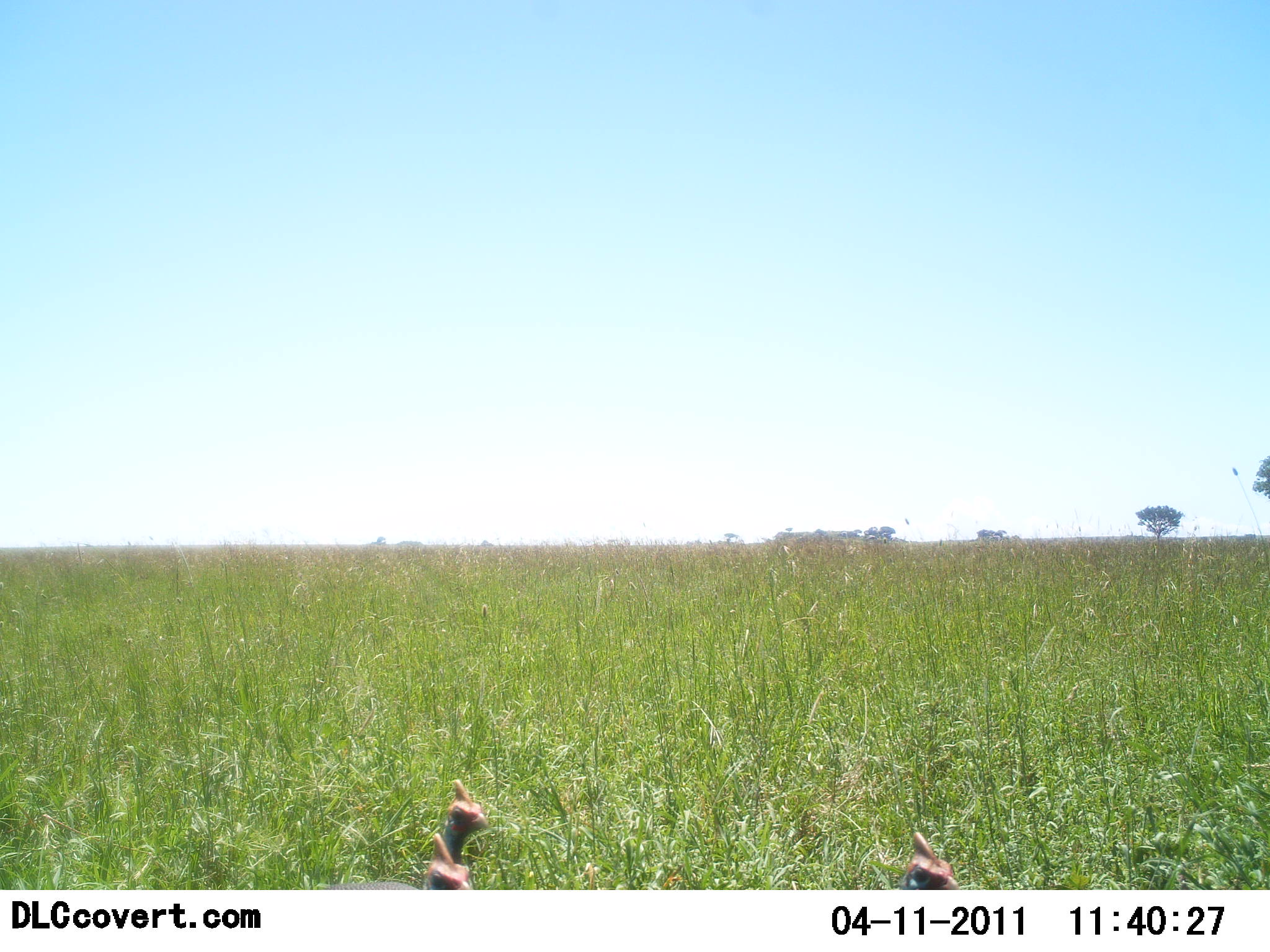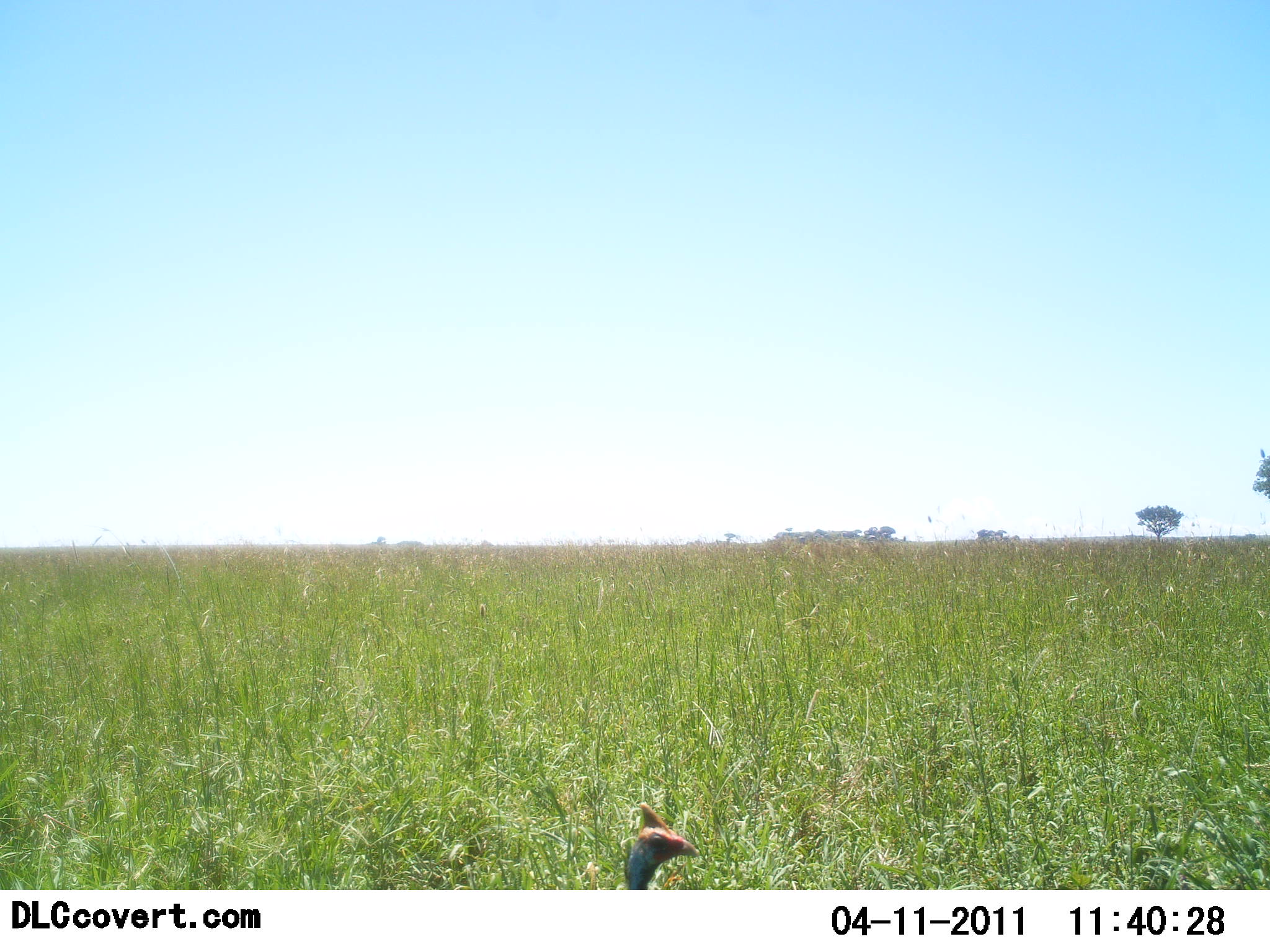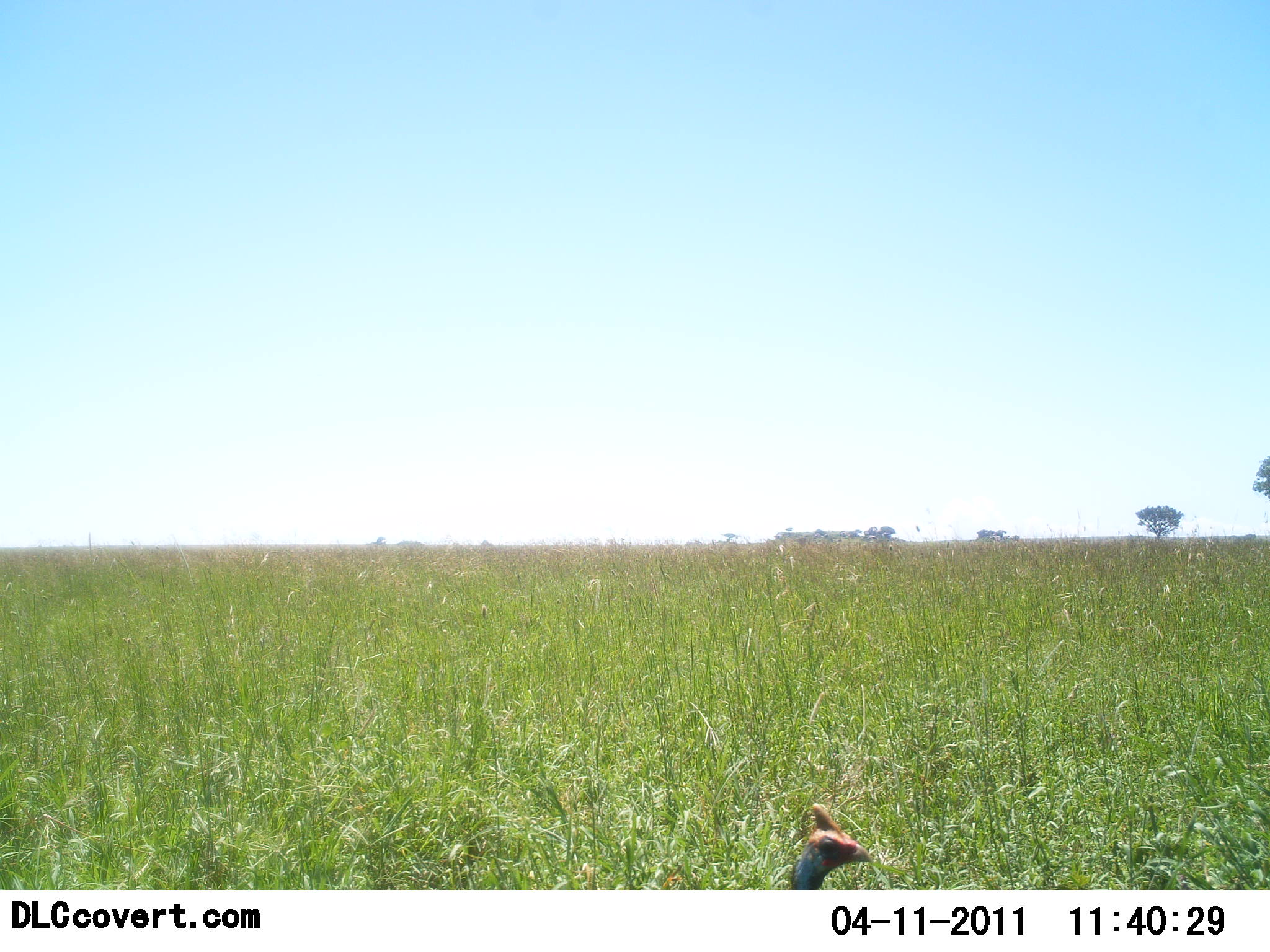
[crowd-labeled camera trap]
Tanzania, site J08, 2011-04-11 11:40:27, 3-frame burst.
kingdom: Animalia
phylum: Chordata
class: Aves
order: Galliformes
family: Numididae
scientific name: Numididae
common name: guinea fowl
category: guineafowl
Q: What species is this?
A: Guineafowl (guinea fowl) (Numididae).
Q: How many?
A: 2.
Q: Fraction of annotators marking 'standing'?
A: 31%.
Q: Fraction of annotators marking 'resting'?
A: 0%.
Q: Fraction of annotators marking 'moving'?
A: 77%.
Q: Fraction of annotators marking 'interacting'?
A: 0%.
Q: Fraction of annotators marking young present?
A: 0%.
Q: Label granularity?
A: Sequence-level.